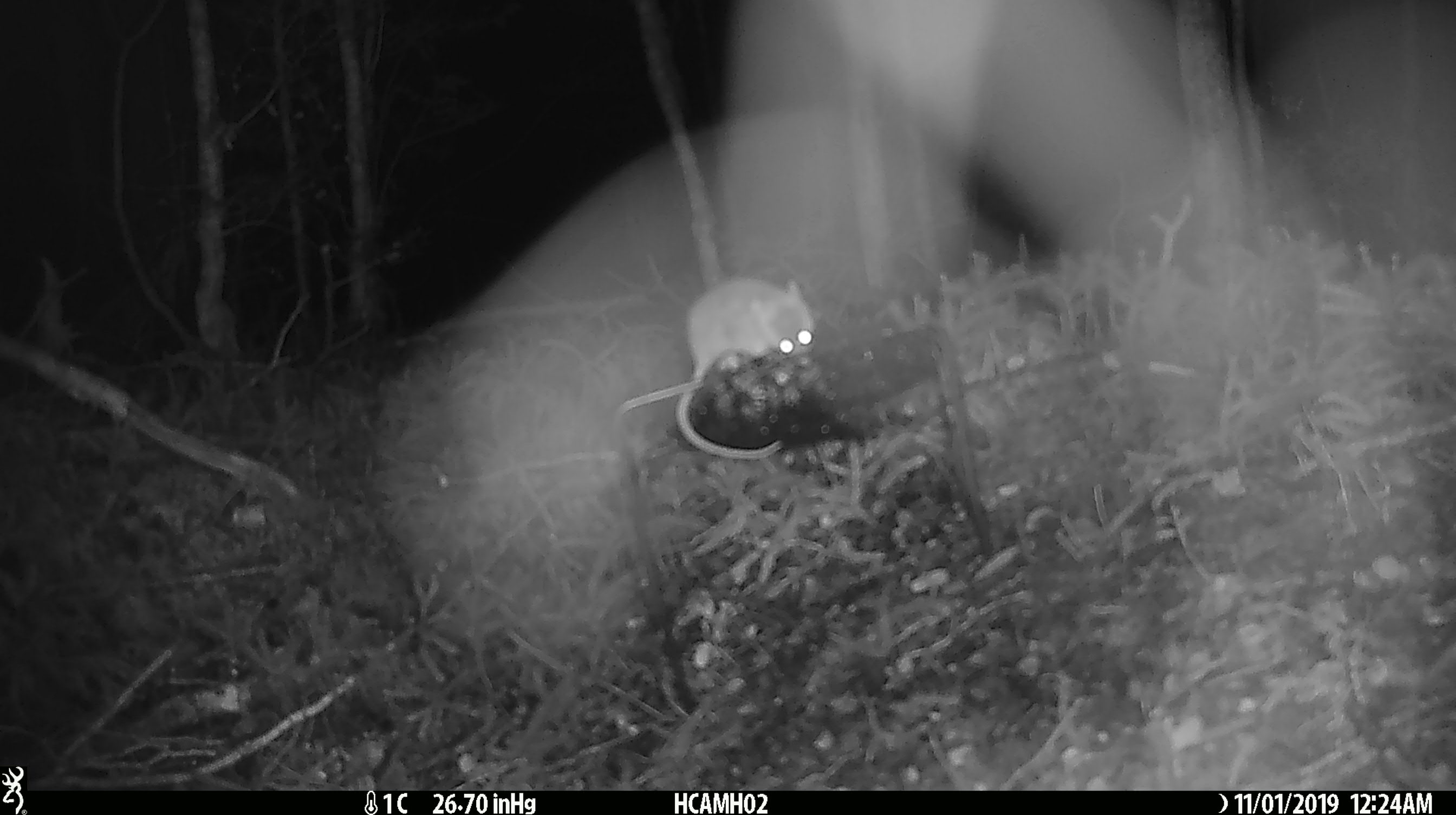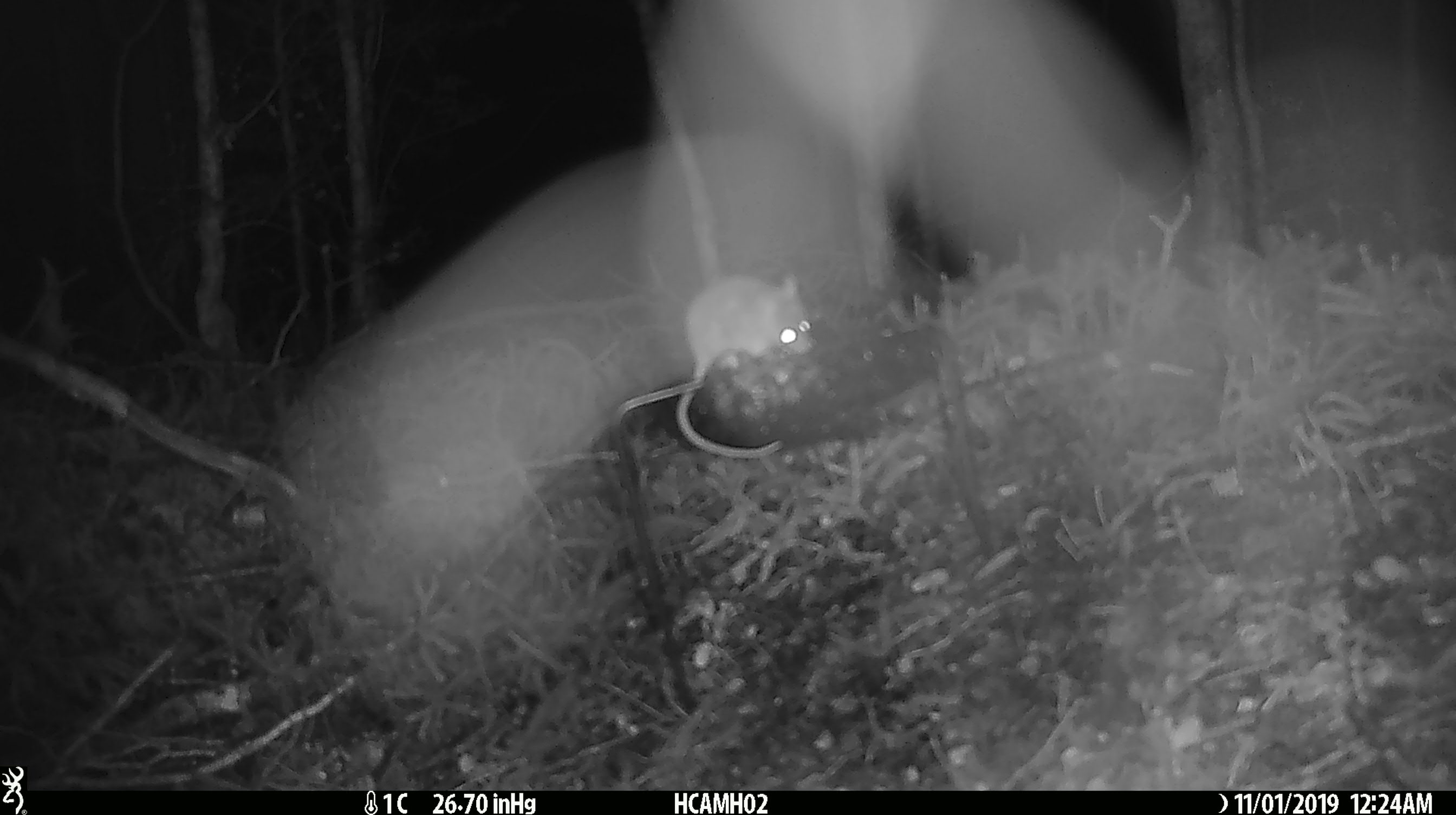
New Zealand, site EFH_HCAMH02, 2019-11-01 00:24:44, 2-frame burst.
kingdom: Animalia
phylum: Chordata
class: Mammalia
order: Rodentia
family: Muridae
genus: Mus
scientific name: Mus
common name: mouse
Mouse (Mus).